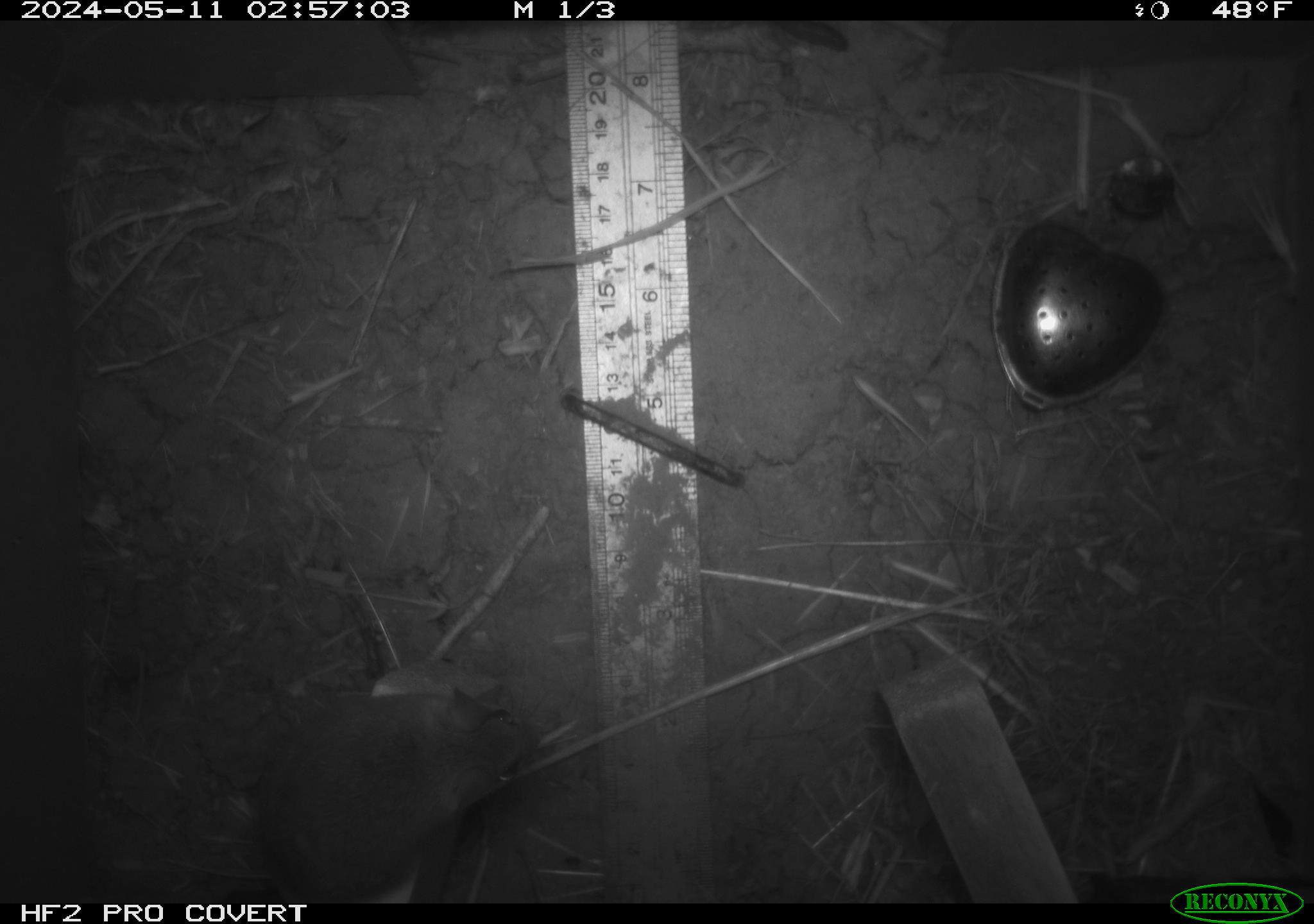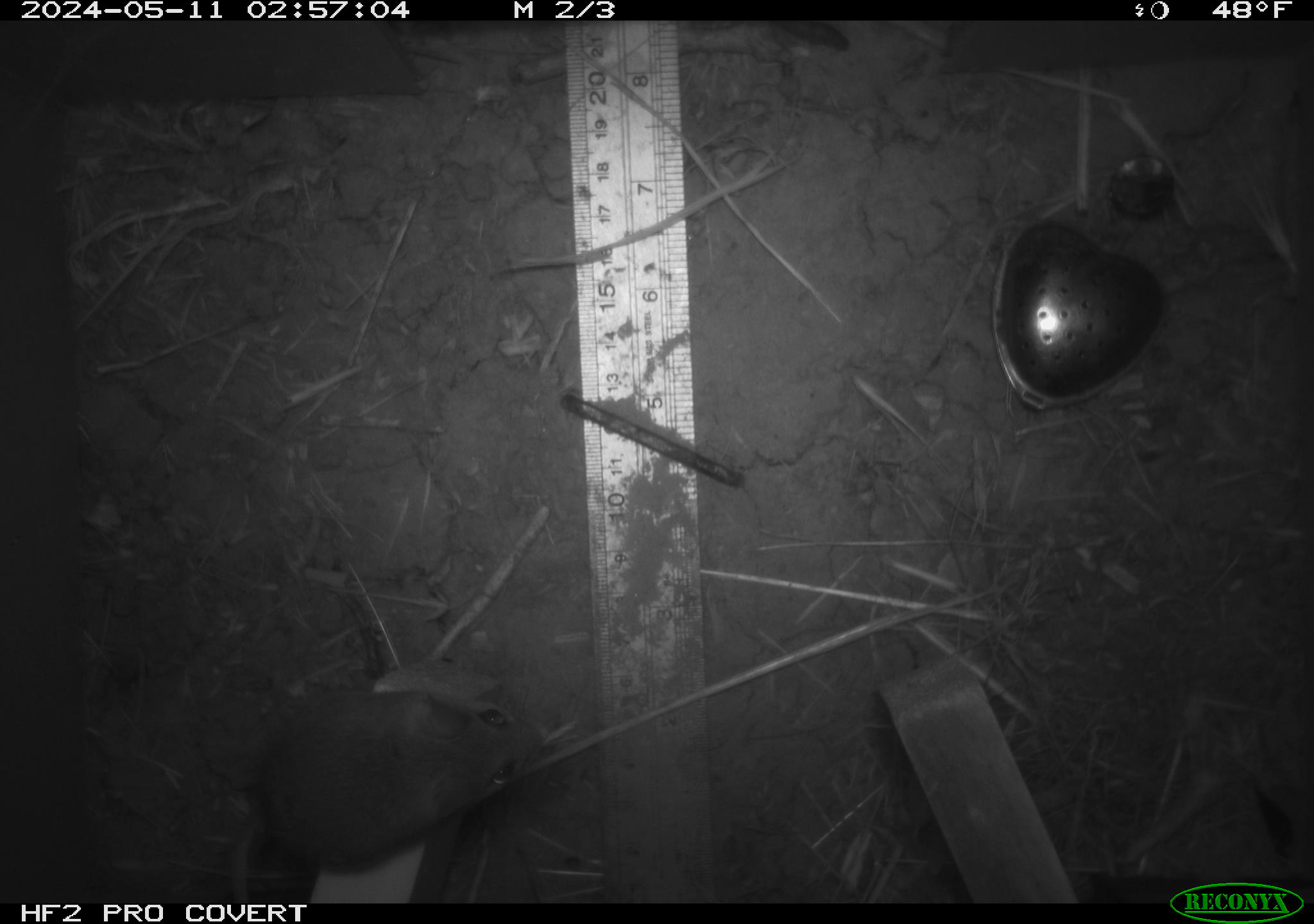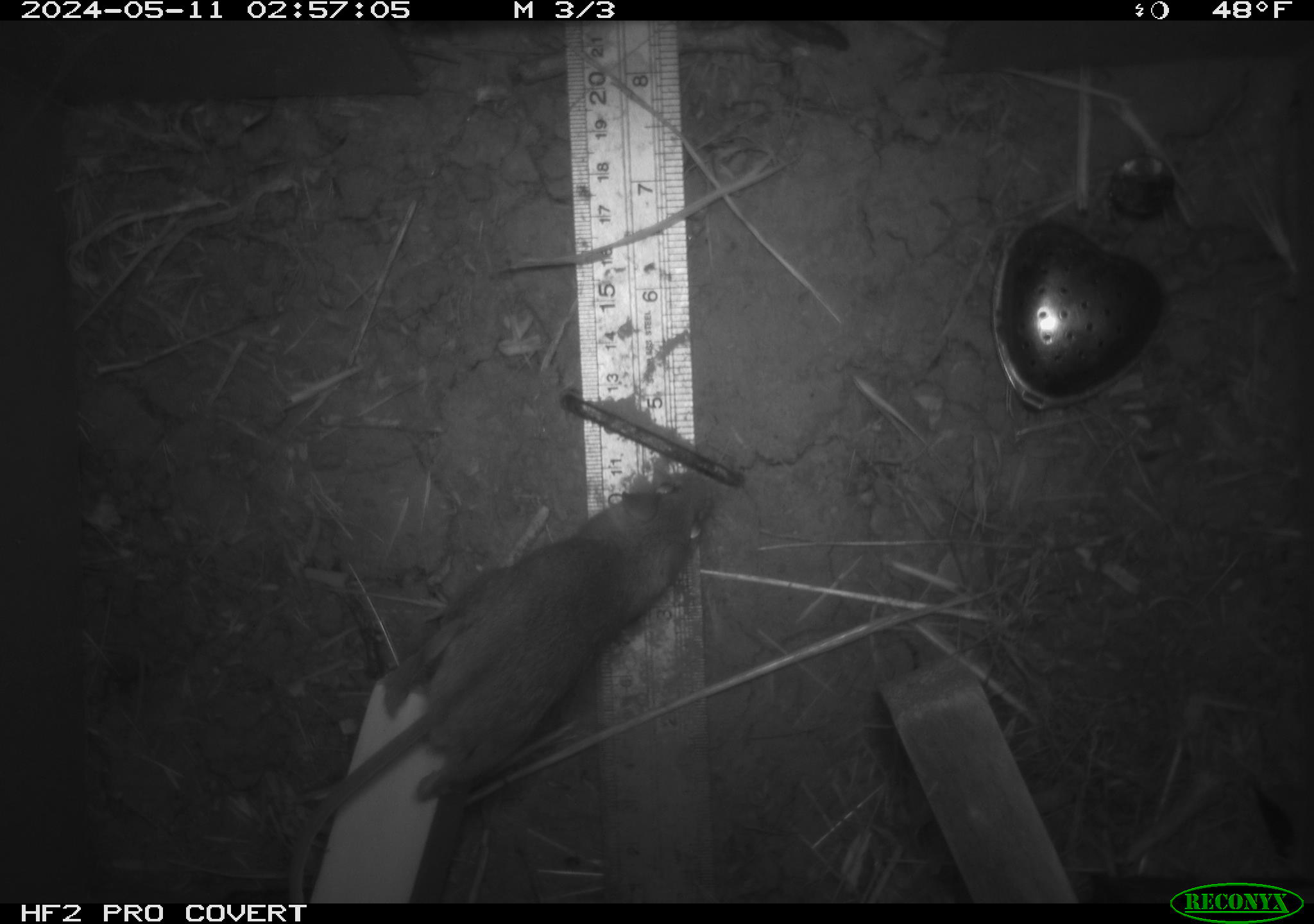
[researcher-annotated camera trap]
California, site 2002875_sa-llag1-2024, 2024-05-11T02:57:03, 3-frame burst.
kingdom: Animalia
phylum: Chordata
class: Mammalia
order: Rodentia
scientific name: Rodentia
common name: mouse species